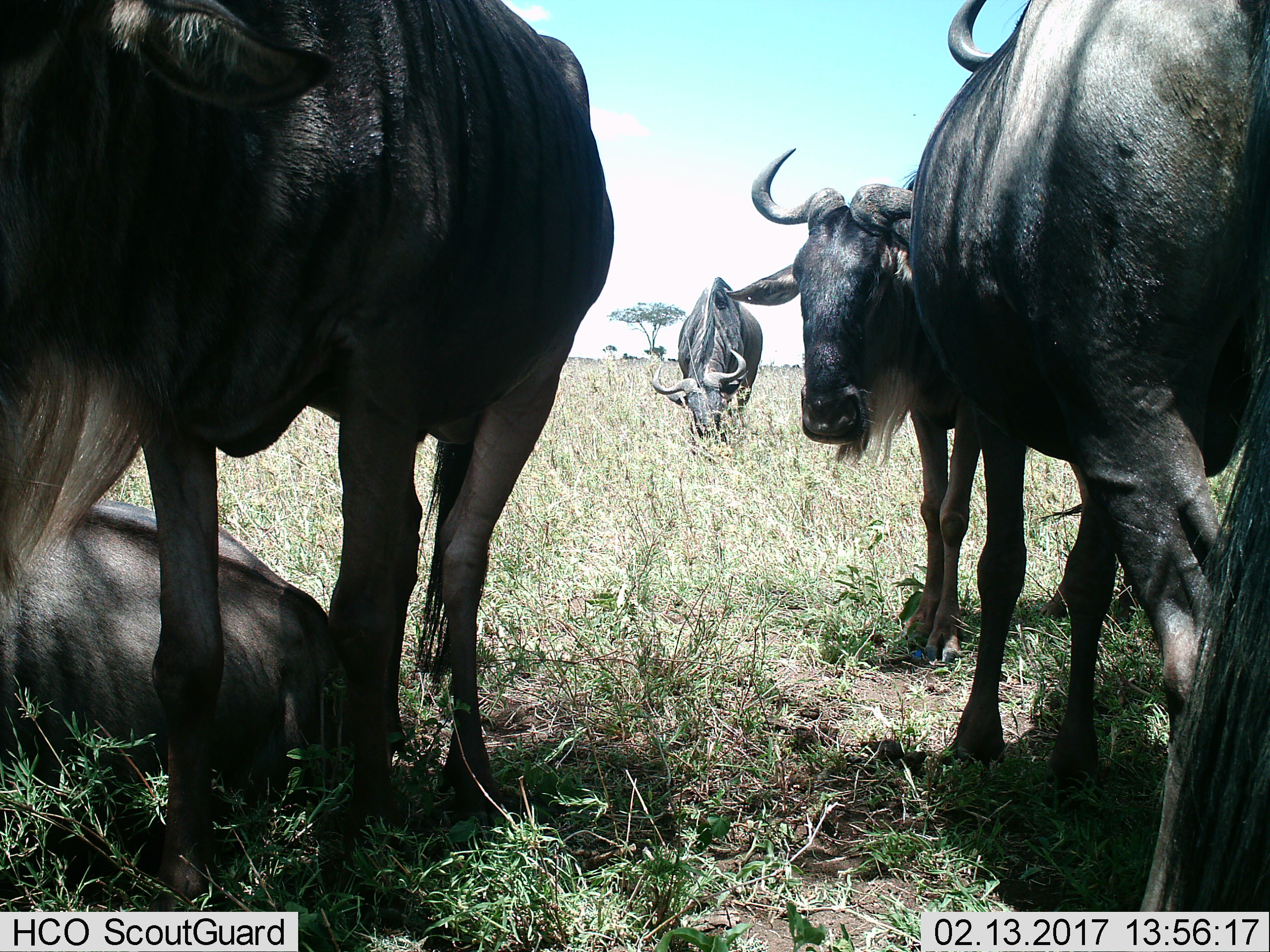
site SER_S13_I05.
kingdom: Animalia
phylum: Chordata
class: Mammalia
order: Artiodactyla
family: Bovidae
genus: Connochaetes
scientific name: Connochaetes taurinus taurinus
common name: blue wildebeest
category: wildebeestblue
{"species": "wildebeestblue (blue wildebeest) (Connochaetes taurinus taurinus)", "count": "5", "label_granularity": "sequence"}